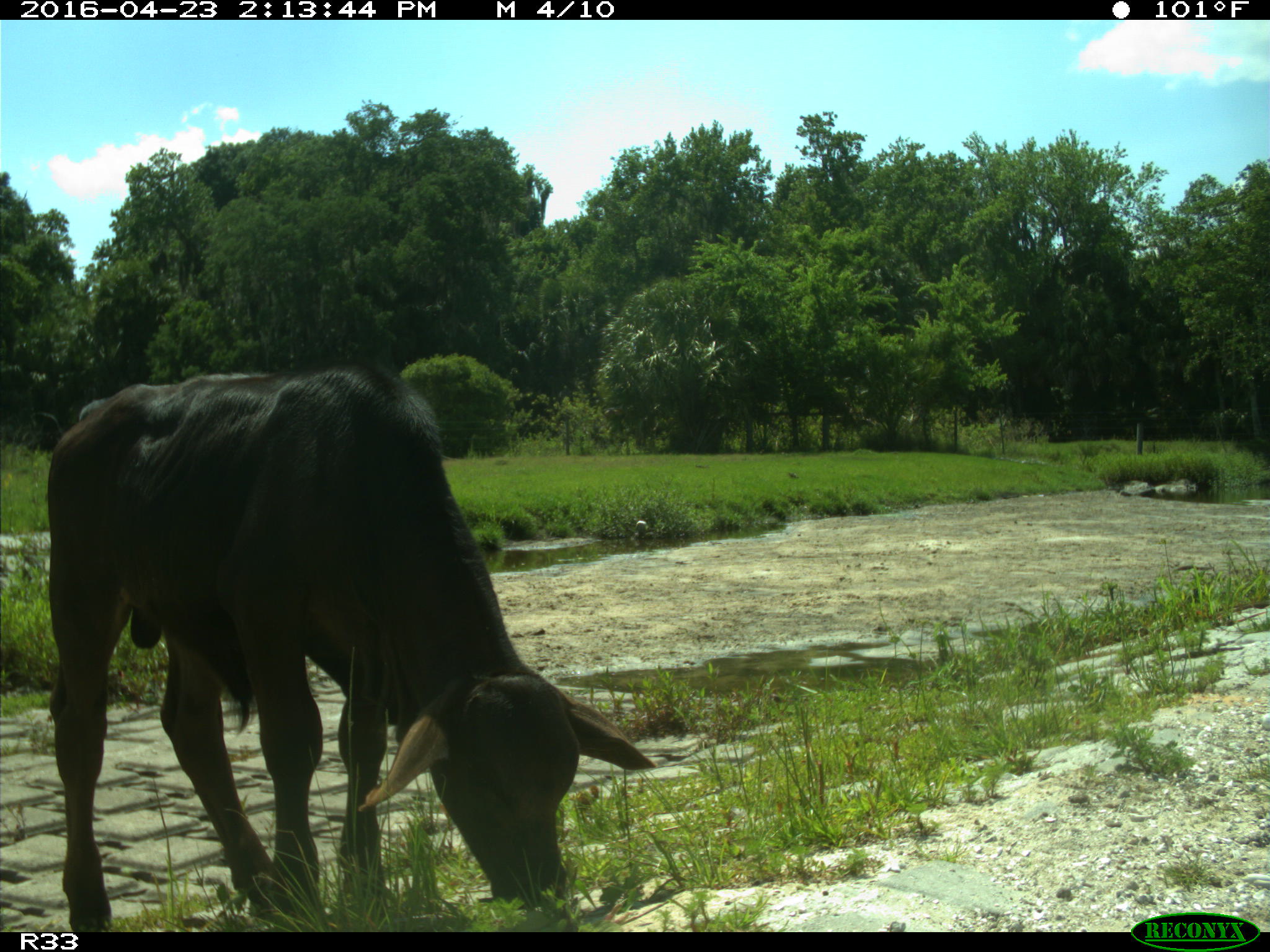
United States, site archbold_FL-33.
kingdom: Animalia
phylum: Chordata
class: Mammalia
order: Artiodactyla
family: Bovidae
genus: Bos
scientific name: Bos taurus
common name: domestic cow